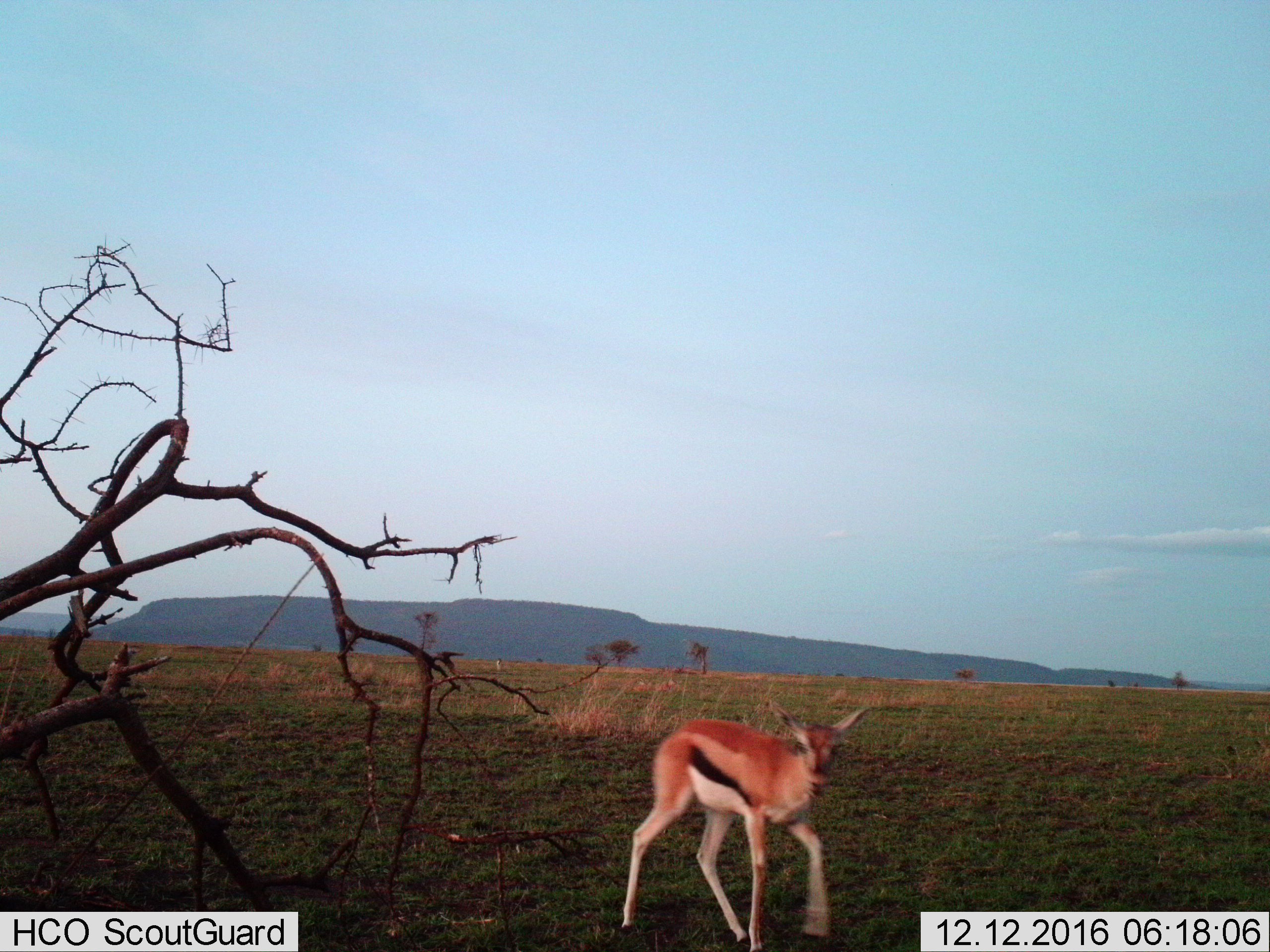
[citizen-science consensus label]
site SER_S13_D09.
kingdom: Animalia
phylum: Chordata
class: Mammalia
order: Artiodactyla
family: Bovidae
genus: Eudorcas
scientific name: Eudorcas thomsonii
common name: thomson's gazelle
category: gazellethomsons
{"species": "gazellethomsons (thomson's gazelle) (Eudorcas thomsonii)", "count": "1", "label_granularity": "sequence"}